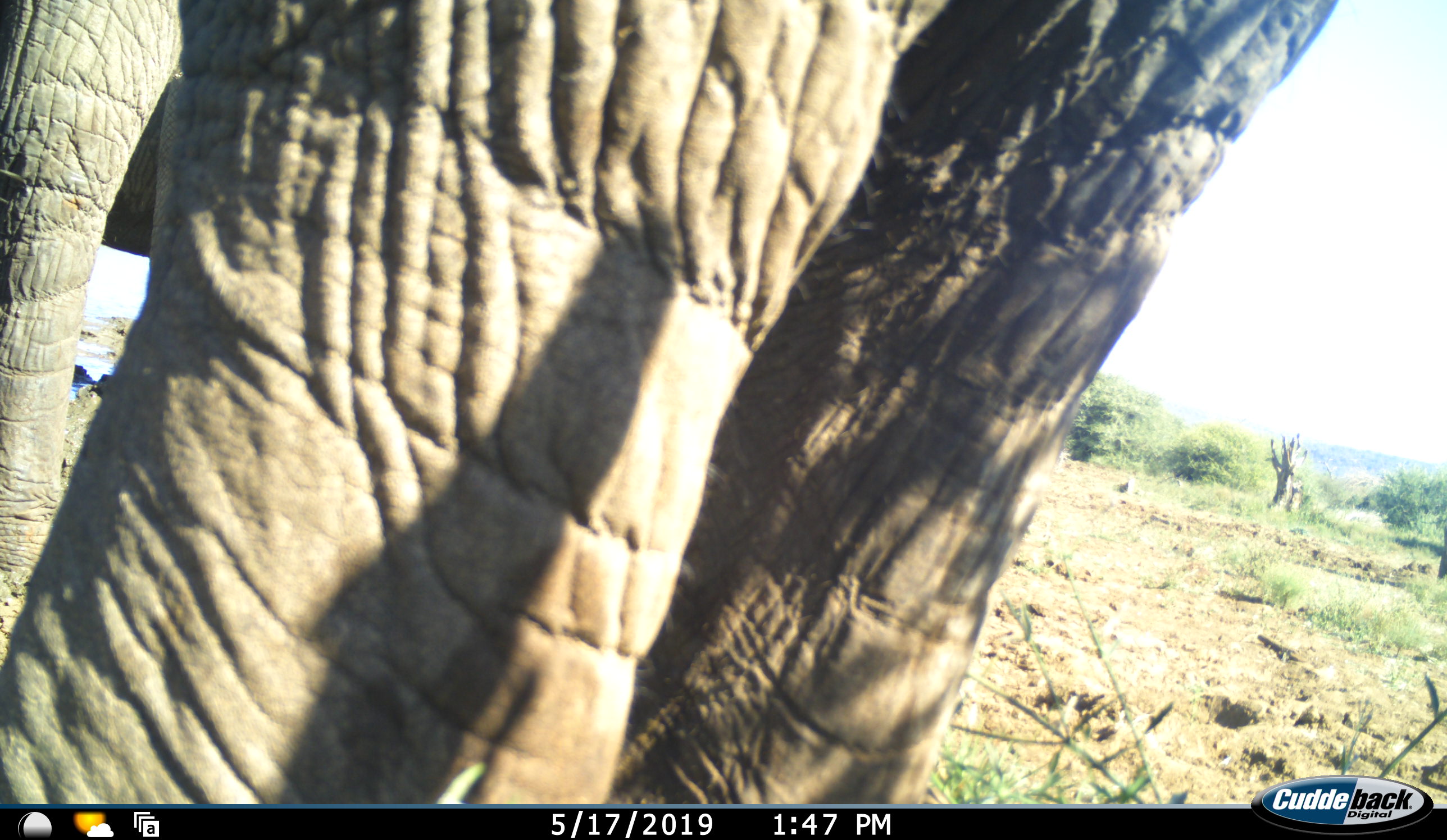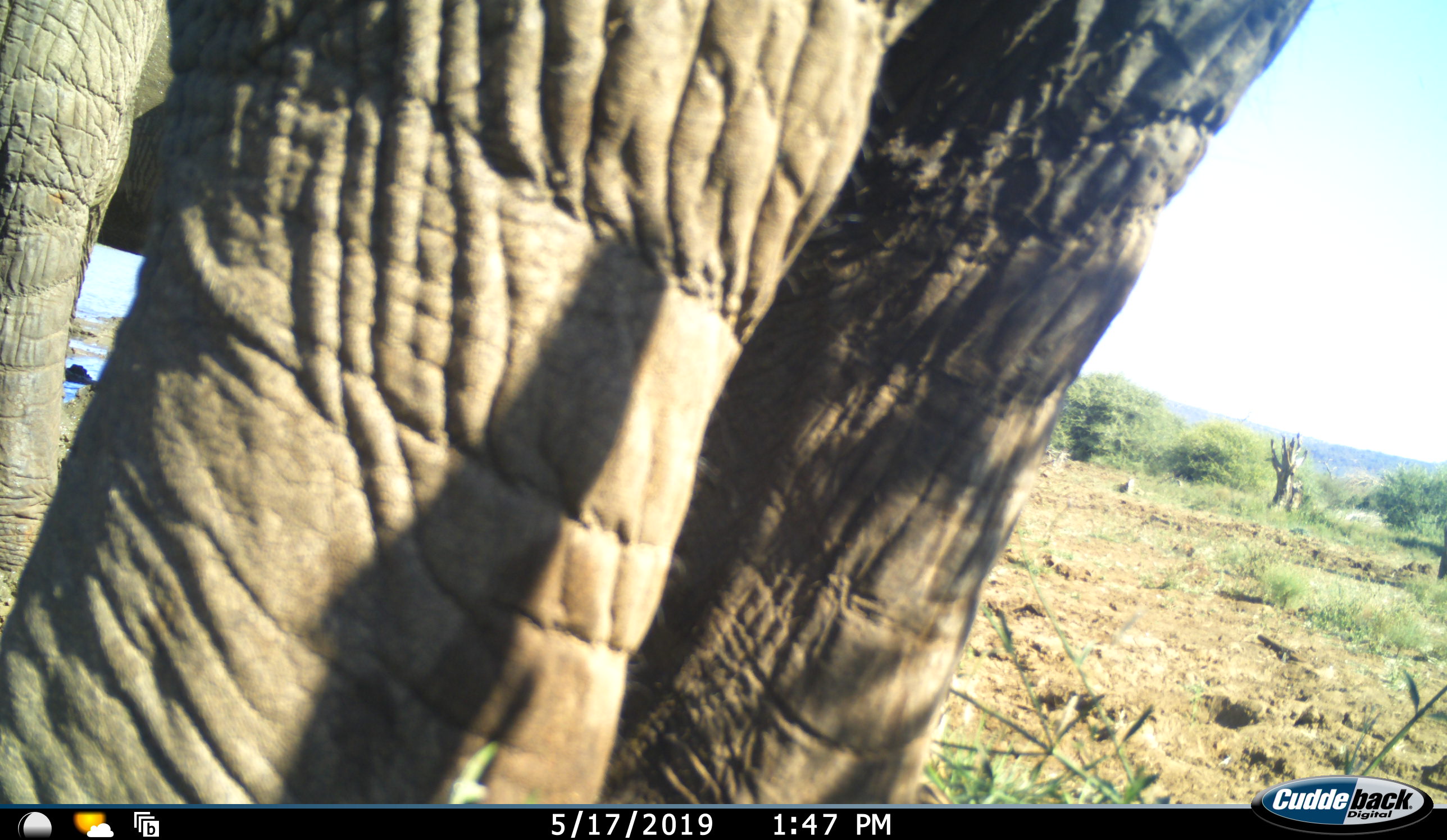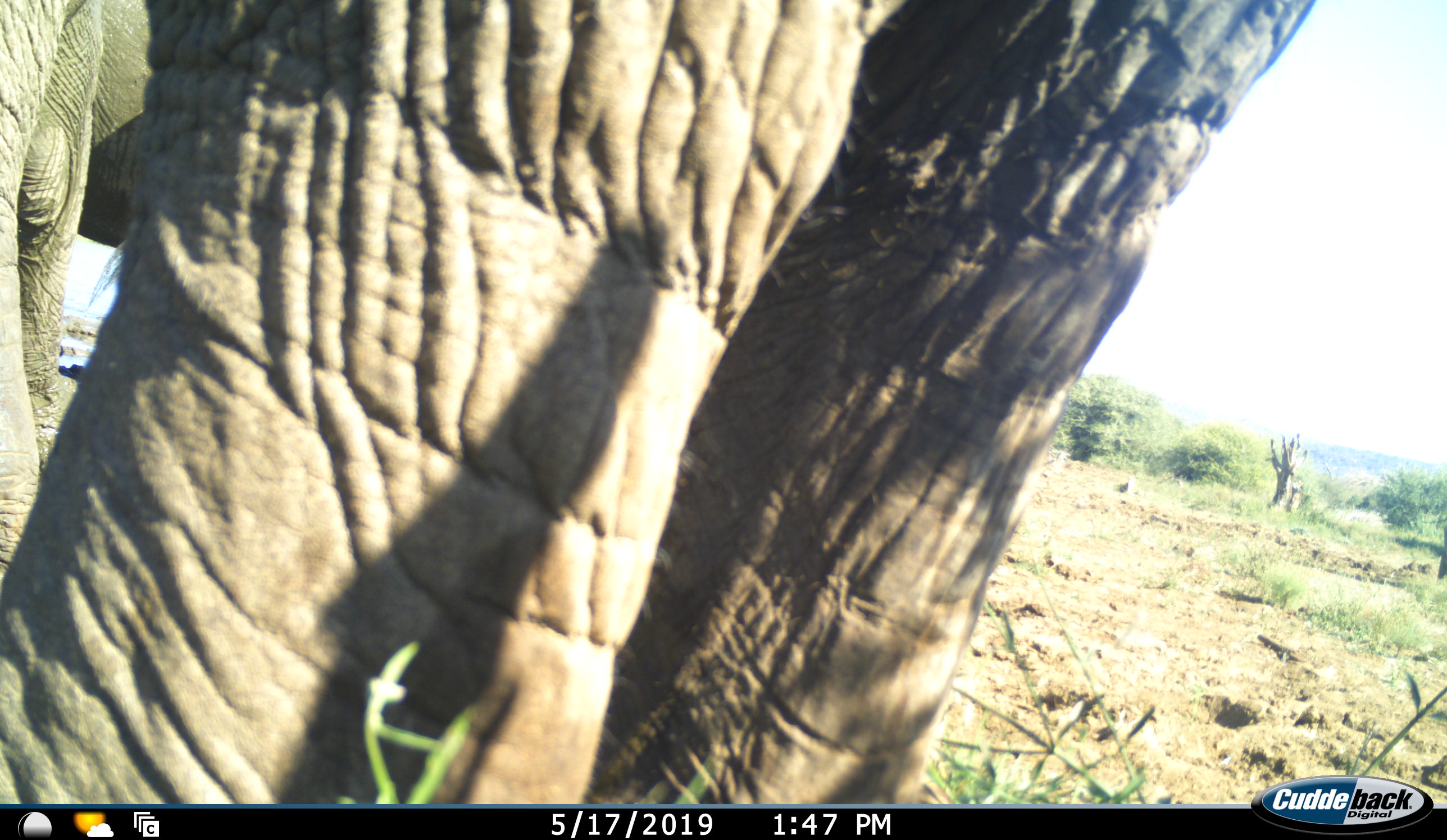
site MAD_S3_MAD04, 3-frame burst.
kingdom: Animalia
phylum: Chordata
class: Mammalia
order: Proboscidea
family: Elephantidae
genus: Loxodonta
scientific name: Loxodonta africana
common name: african bush elephant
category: elephant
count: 1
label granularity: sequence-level